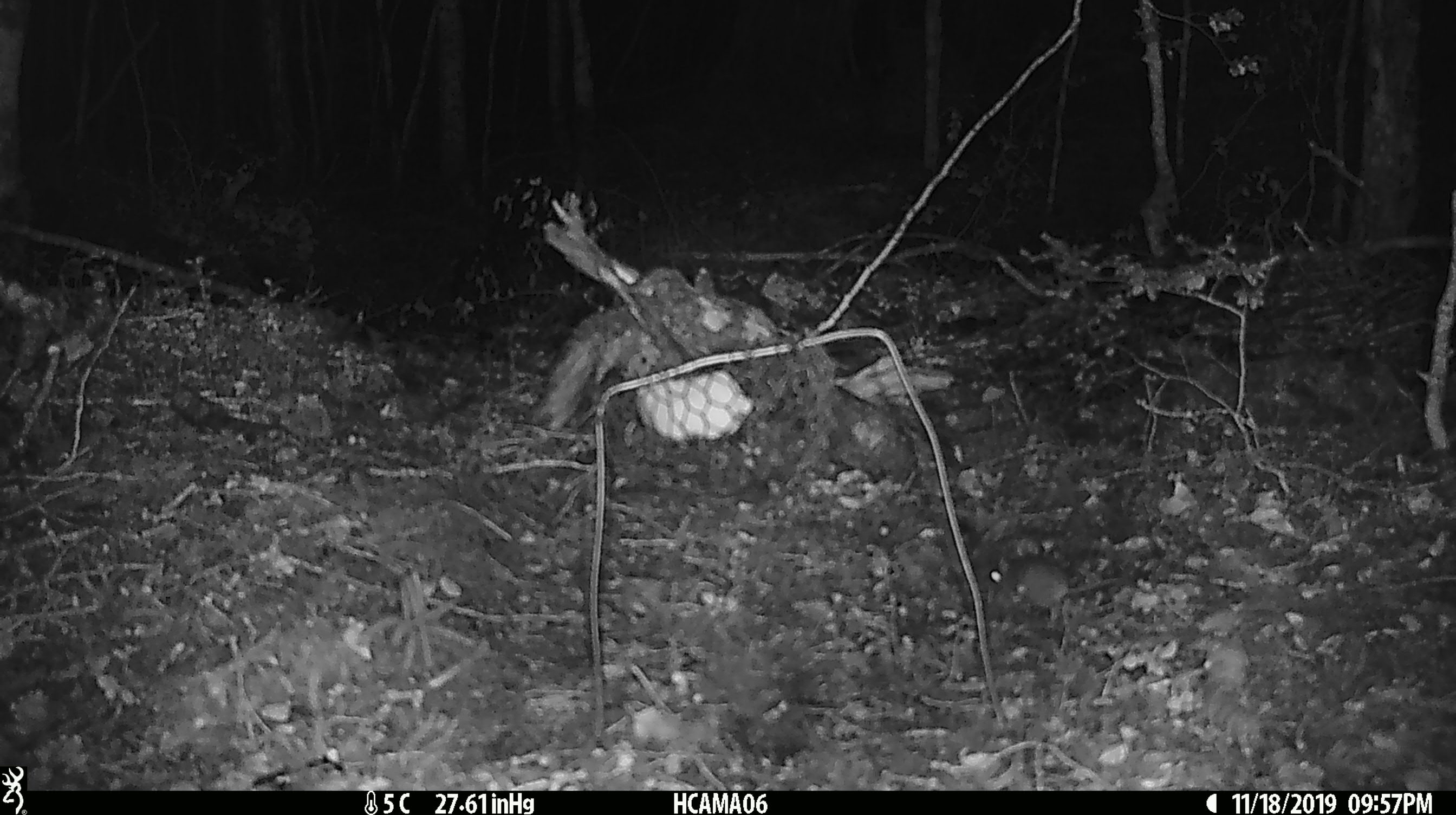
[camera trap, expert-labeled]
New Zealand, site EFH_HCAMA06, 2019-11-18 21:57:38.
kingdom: Animalia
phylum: Chordata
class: Mammalia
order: Rodentia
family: Muridae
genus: Mus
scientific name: Mus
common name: mouse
Mouse (Mus).